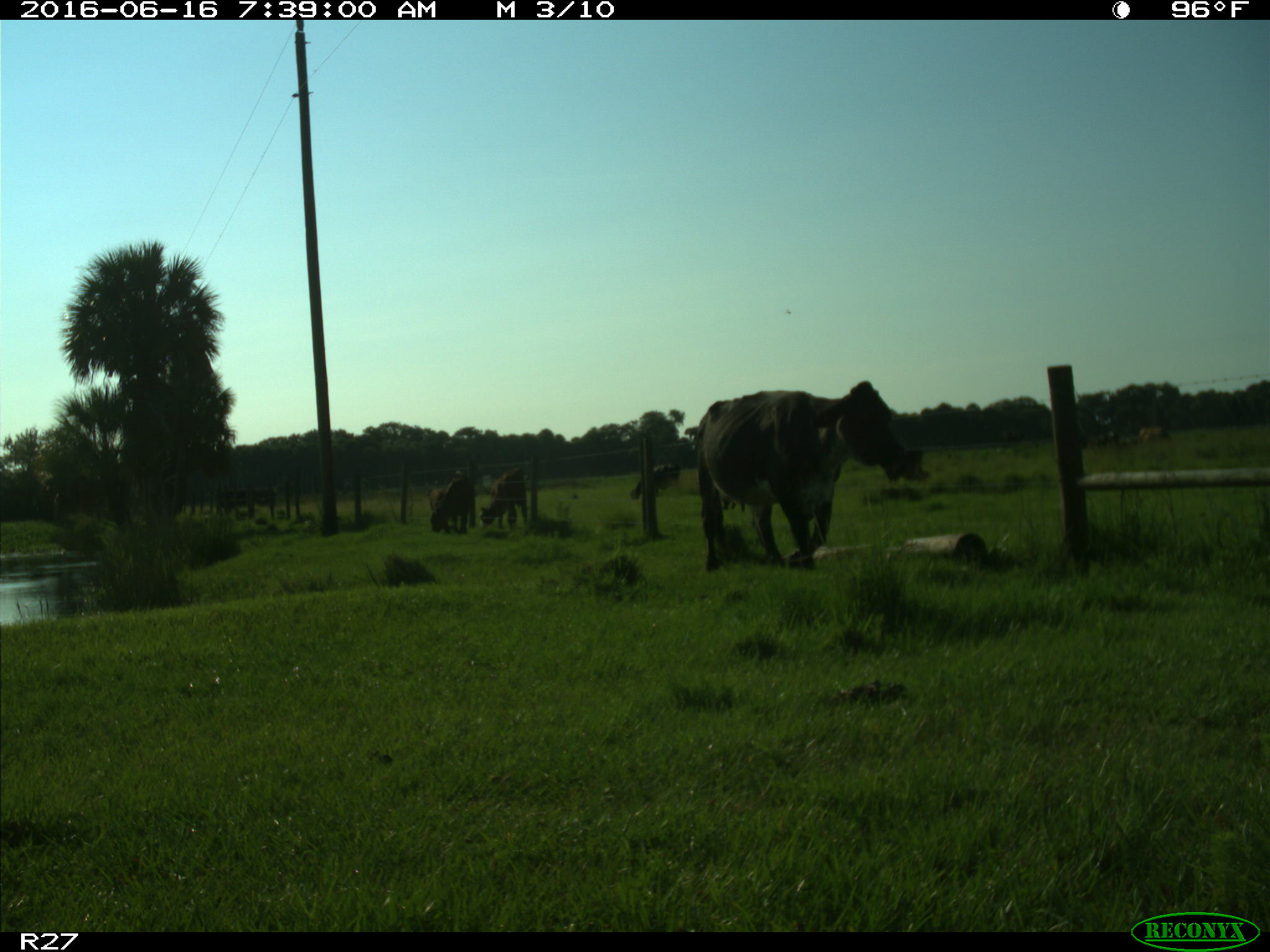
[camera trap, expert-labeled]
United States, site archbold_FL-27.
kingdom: Animalia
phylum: Chordata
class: Mammalia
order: Artiodactyla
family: Bovidae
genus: Bos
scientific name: Bos taurus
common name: domestic cow